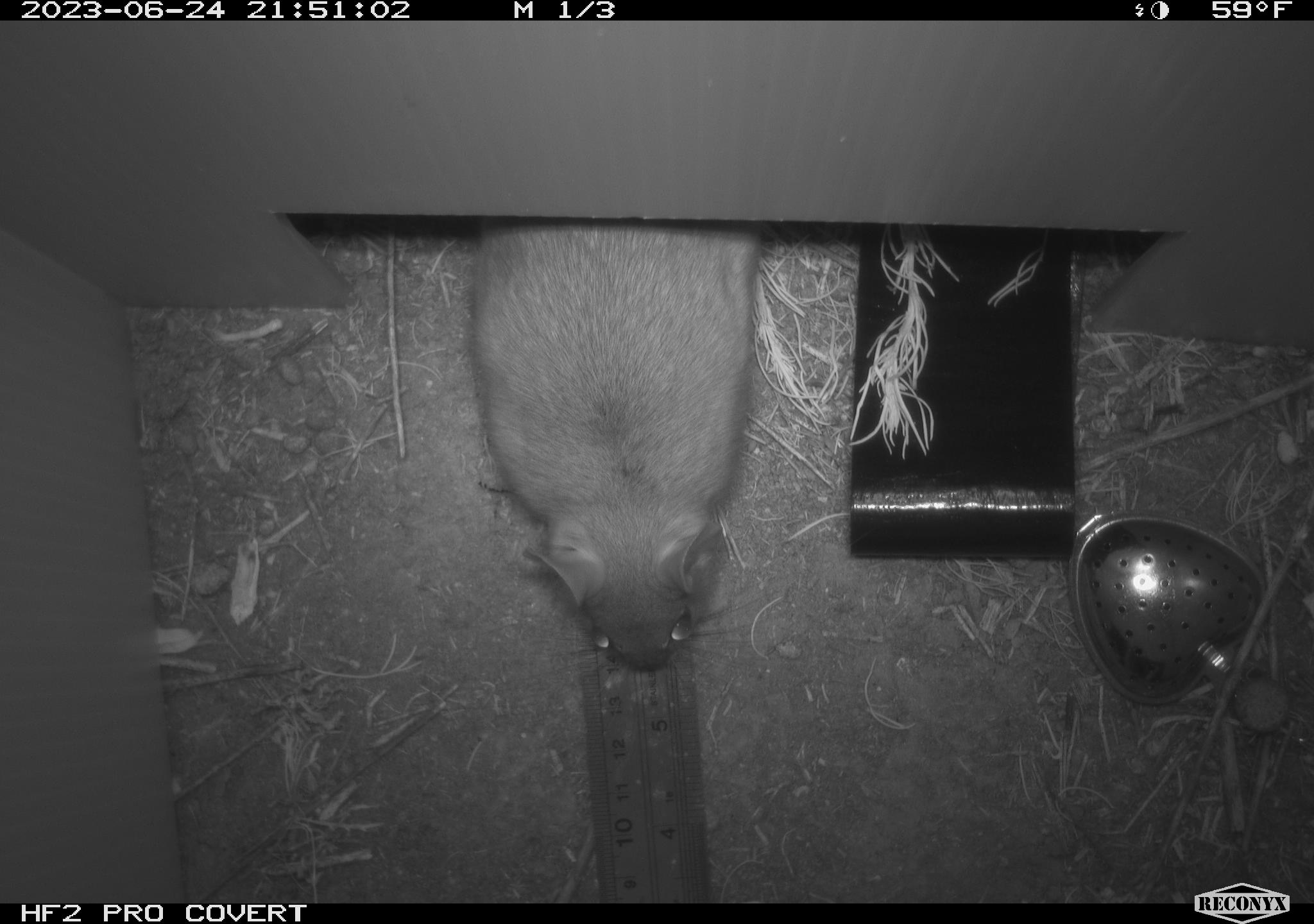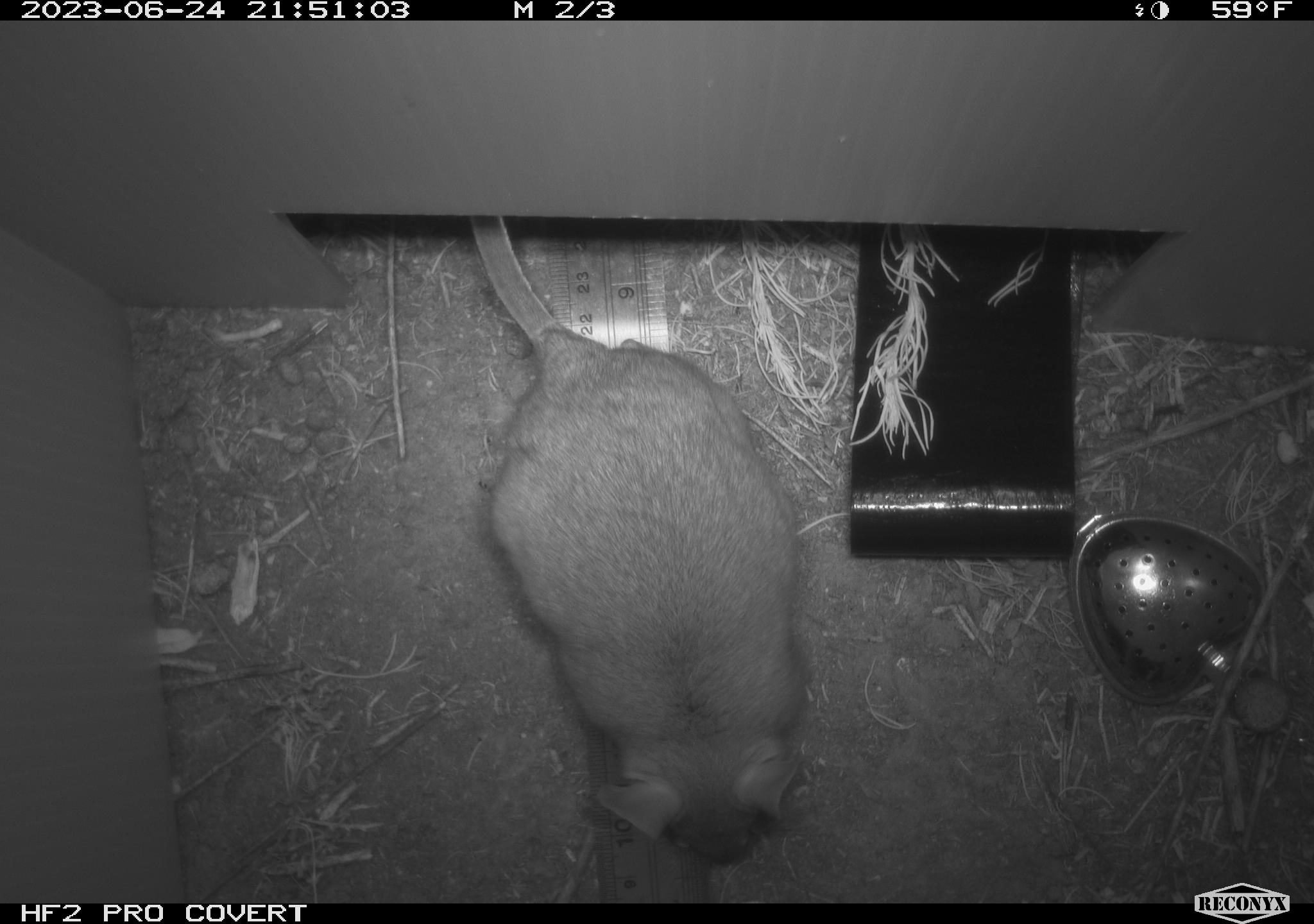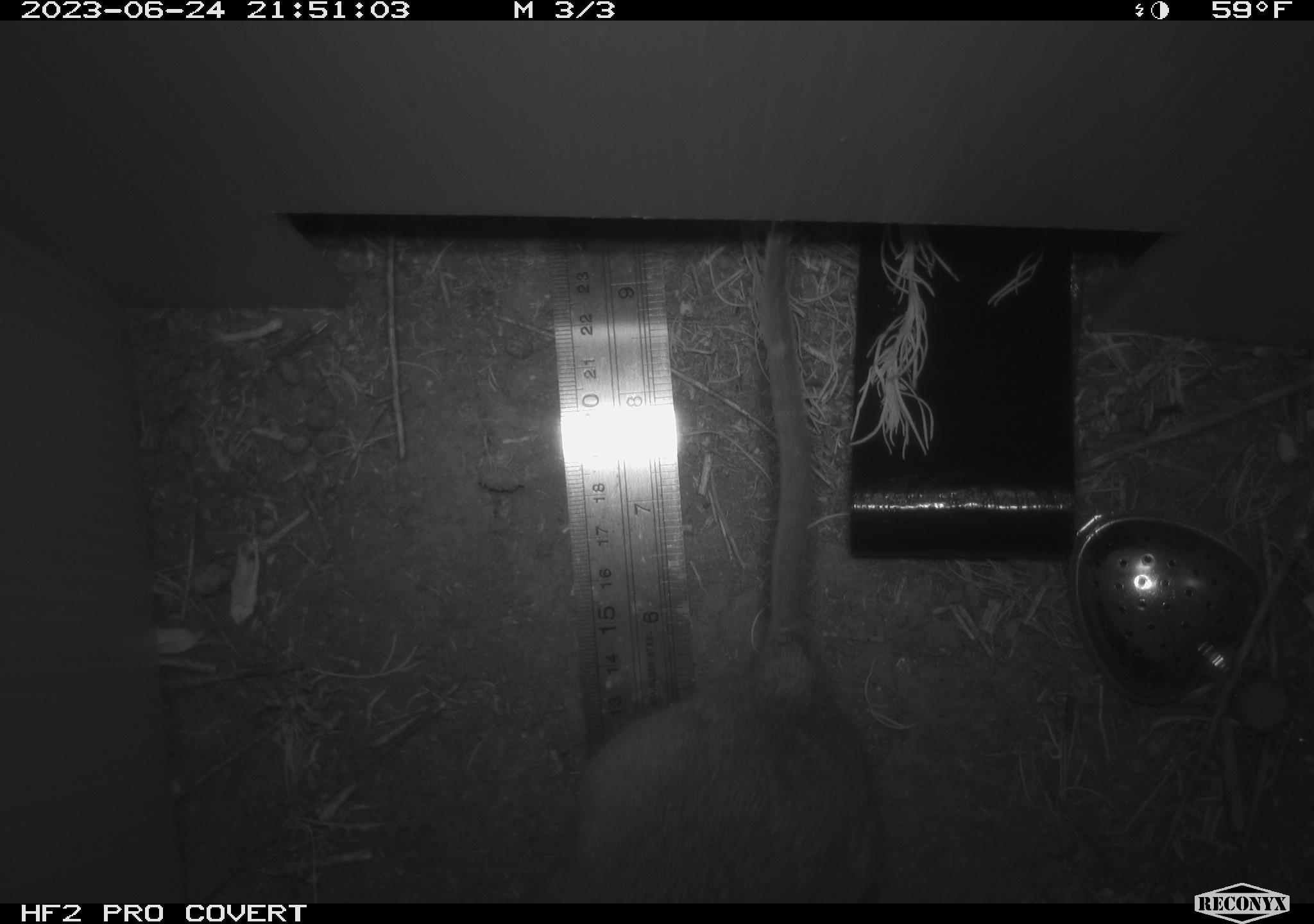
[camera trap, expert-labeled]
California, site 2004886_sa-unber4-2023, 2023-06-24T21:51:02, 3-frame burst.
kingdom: Animalia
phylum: Chordata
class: Mammalia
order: Rodentia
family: Cricetidae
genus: Neotoma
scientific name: Neotoma lepida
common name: desert woodrat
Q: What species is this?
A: Desert woodrat (Neotoma lepida).